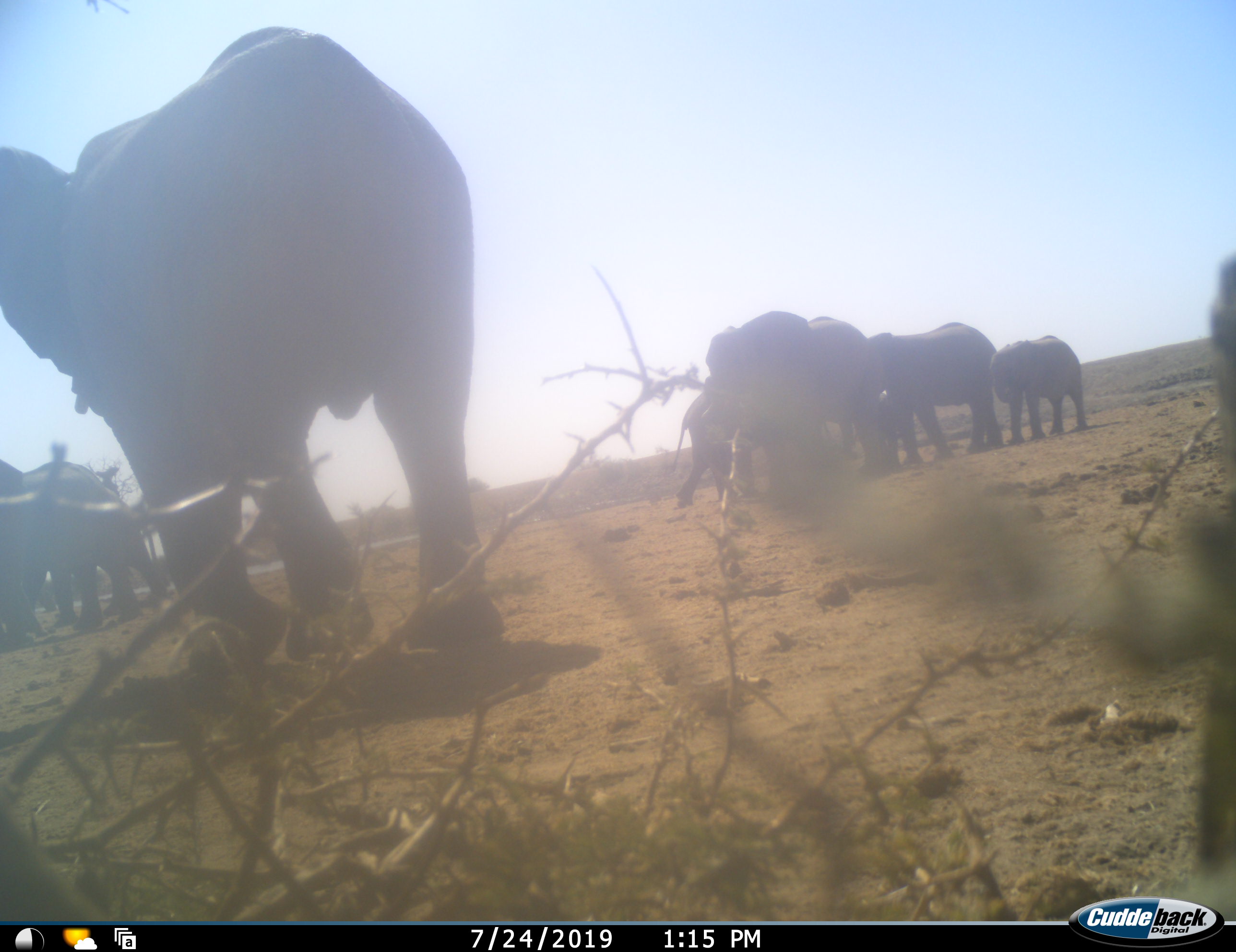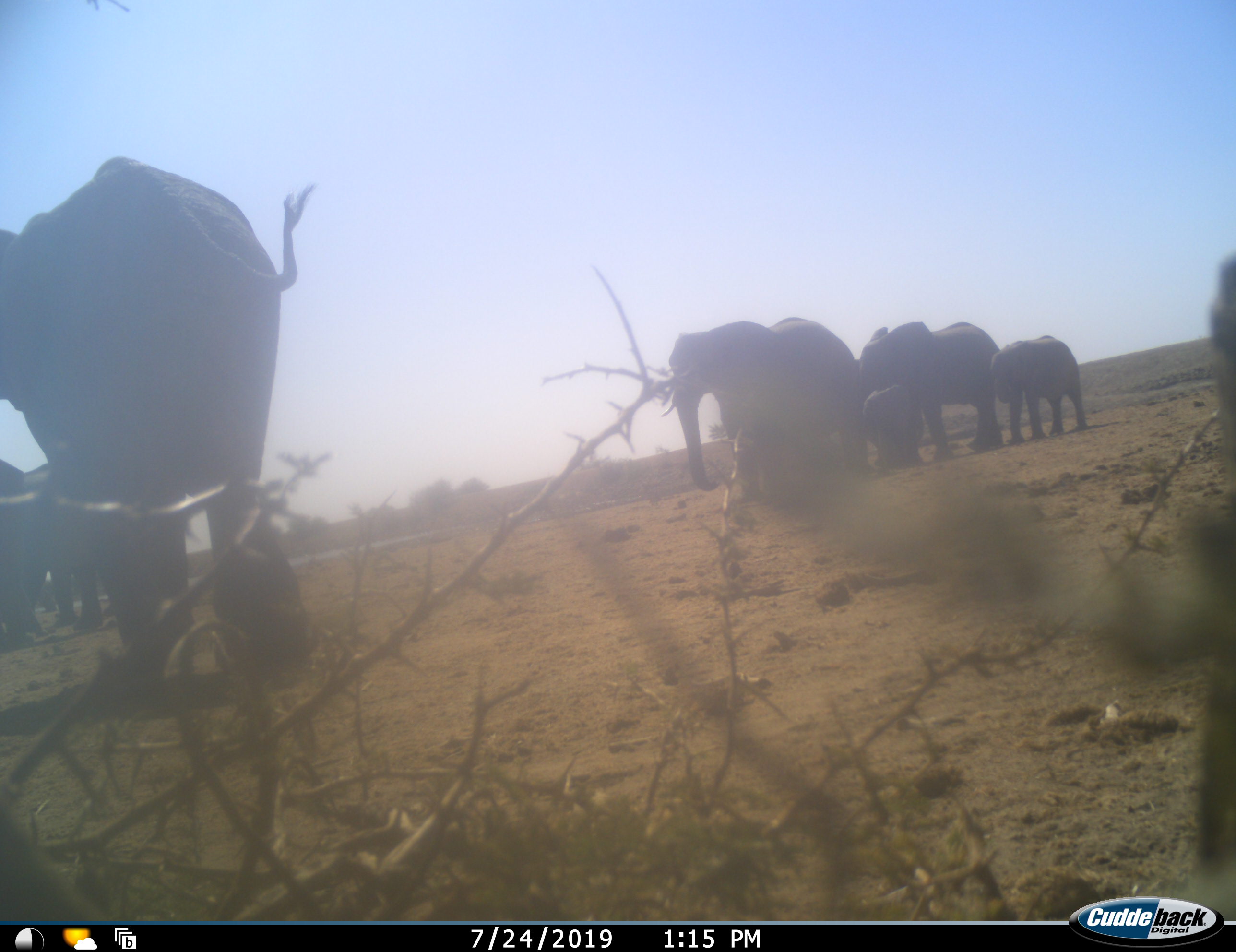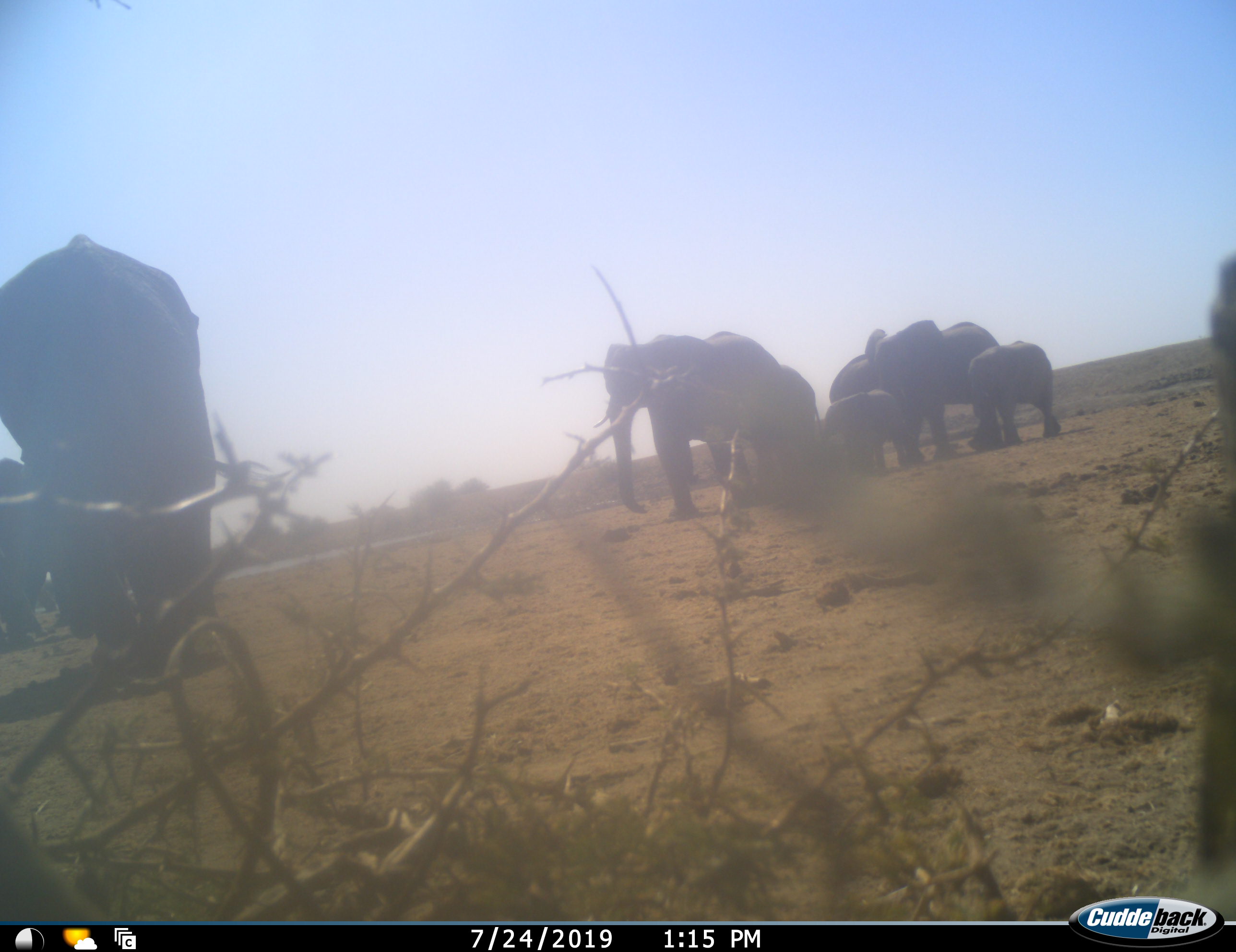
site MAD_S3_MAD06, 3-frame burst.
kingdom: Animalia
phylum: Chordata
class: Mammalia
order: Proboscidea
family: Elephantidae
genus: Loxodonta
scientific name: Loxodonta africana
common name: african bush elephant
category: elephant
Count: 9.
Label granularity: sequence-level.